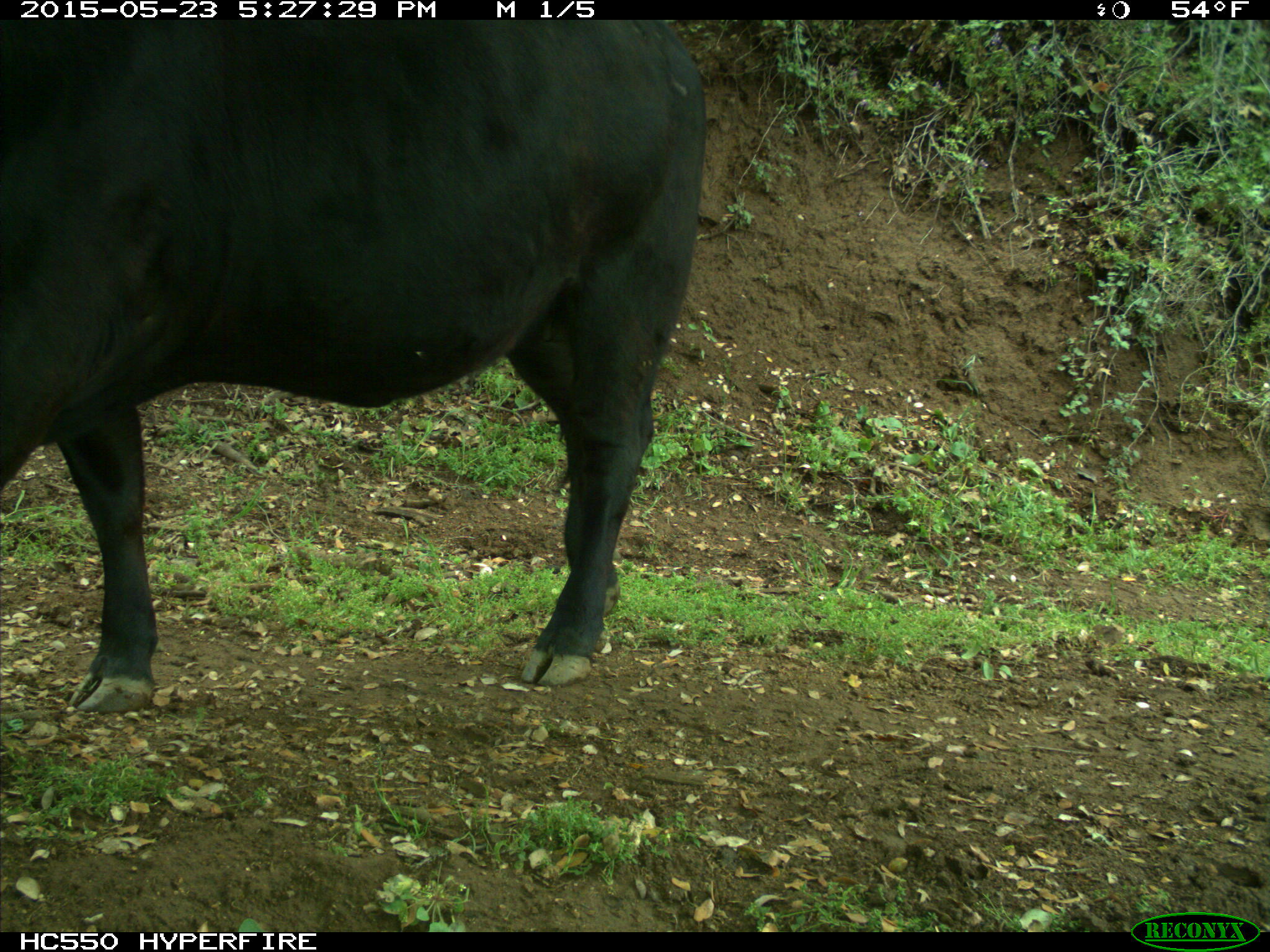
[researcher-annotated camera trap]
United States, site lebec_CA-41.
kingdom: Animalia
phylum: Chordata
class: Mammalia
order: Artiodactyla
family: Bovidae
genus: Bos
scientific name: Bos taurus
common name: domestic cow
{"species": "Bos taurus (domestic cow)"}